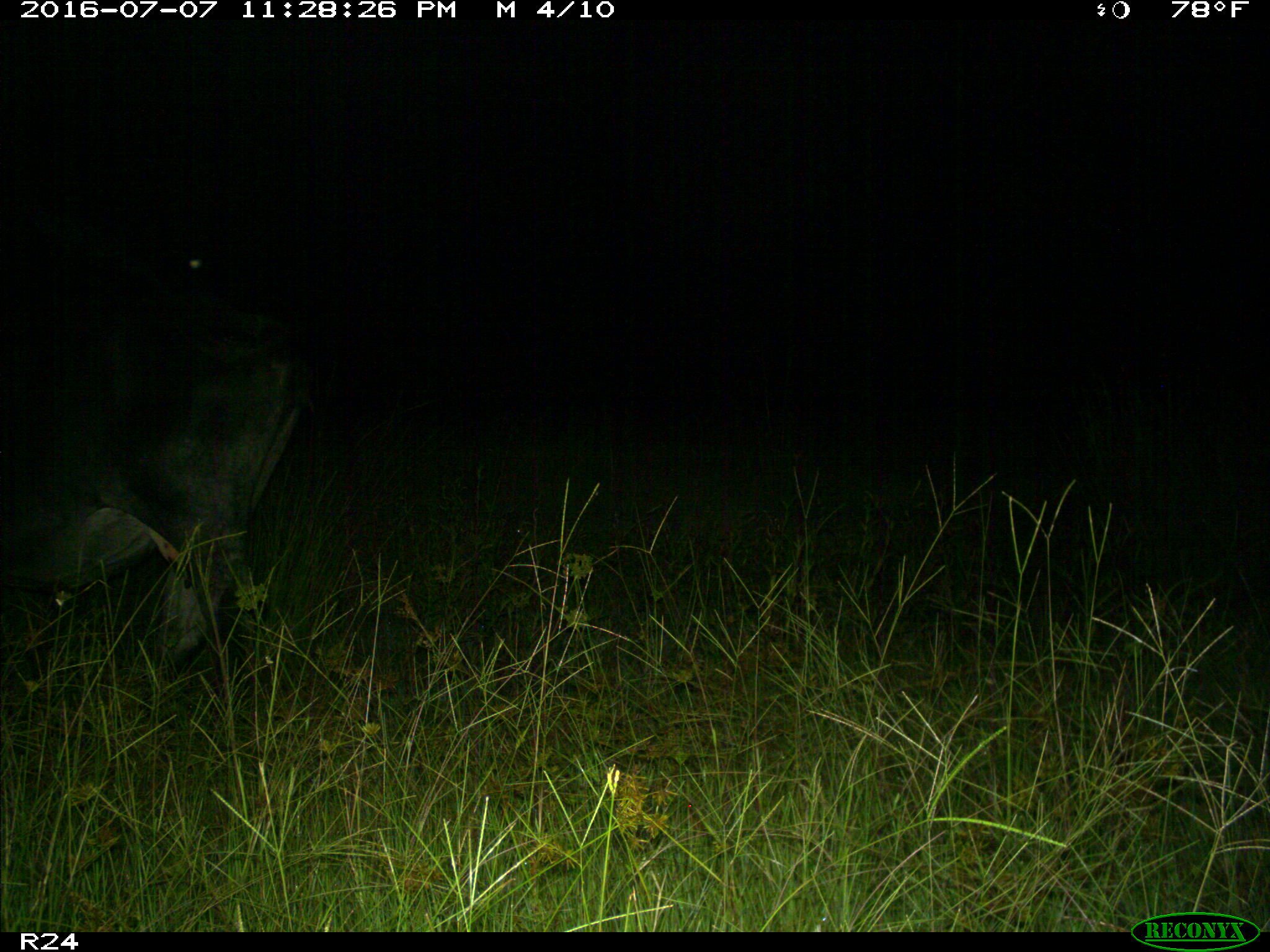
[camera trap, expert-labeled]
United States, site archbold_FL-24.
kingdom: Animalia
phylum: Chordata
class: Mammalia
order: Artiodactyla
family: Bovidae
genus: Bos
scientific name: Bos taurus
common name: domestic cow